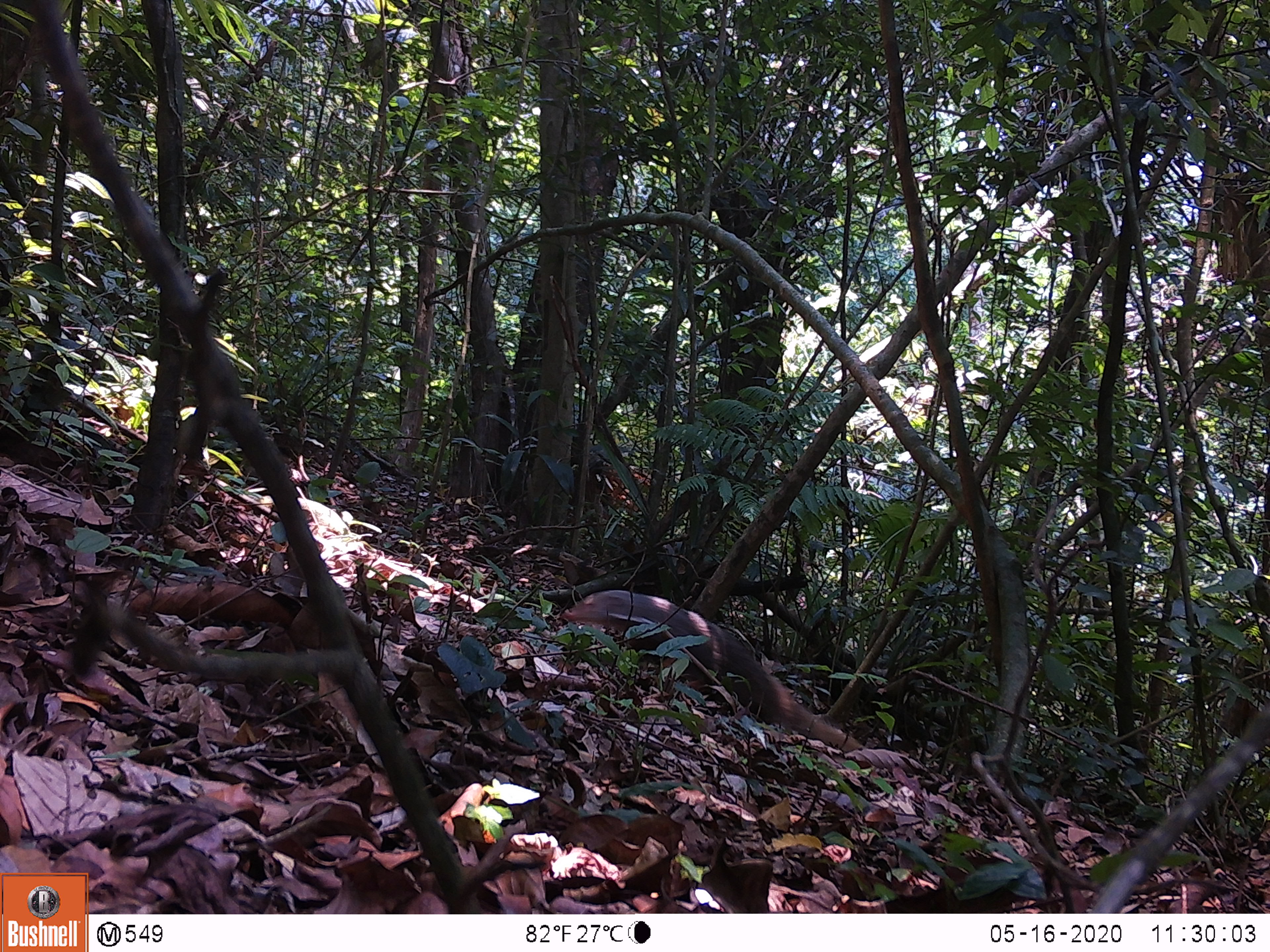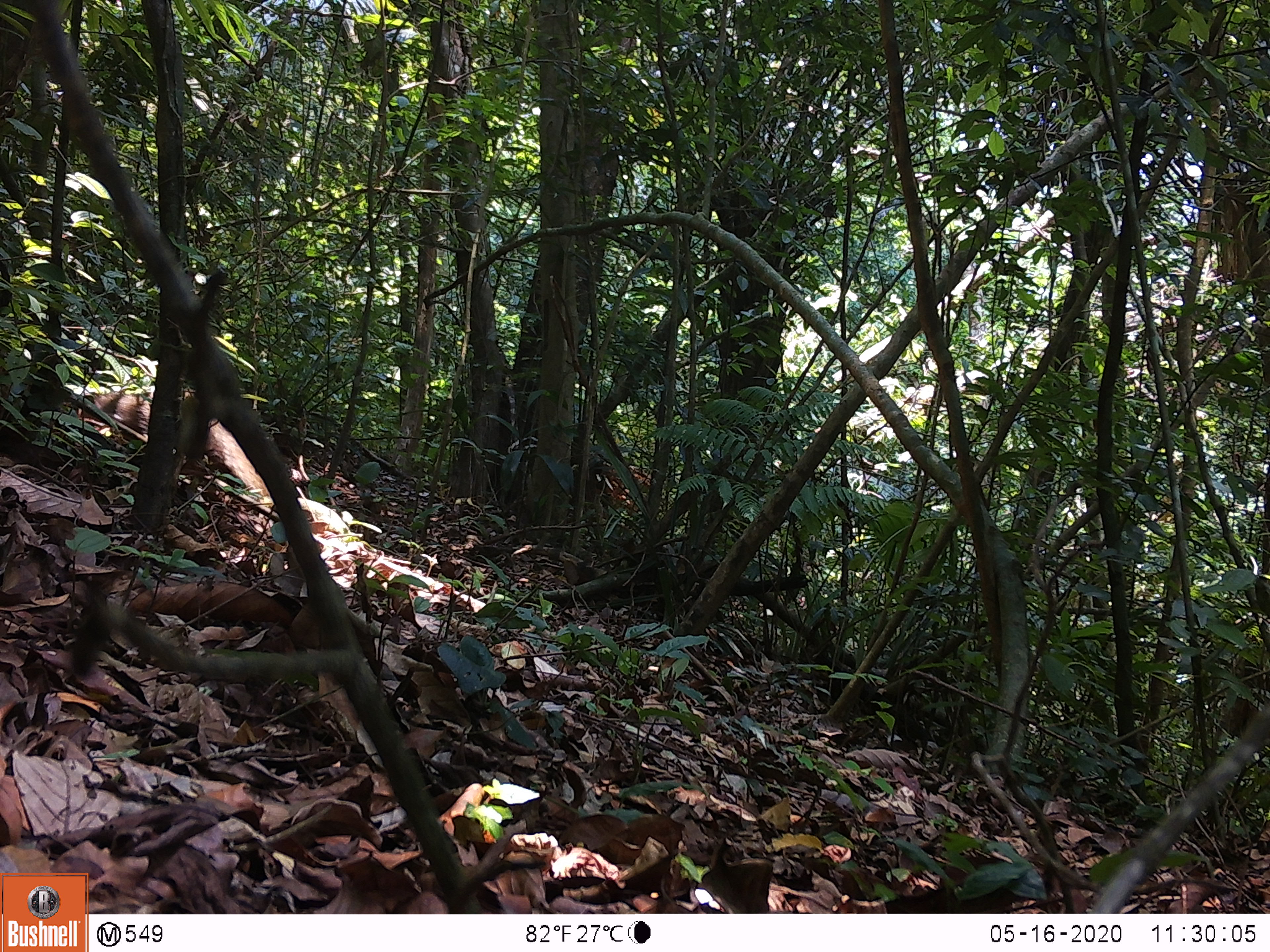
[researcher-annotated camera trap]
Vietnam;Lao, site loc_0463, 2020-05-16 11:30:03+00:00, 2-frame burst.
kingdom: Animalia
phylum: Chordata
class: Mammalia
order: Carnivora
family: Herpestidae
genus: Urva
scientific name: Urva urva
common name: crab-eating mongoose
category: crab eating mongoose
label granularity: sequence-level